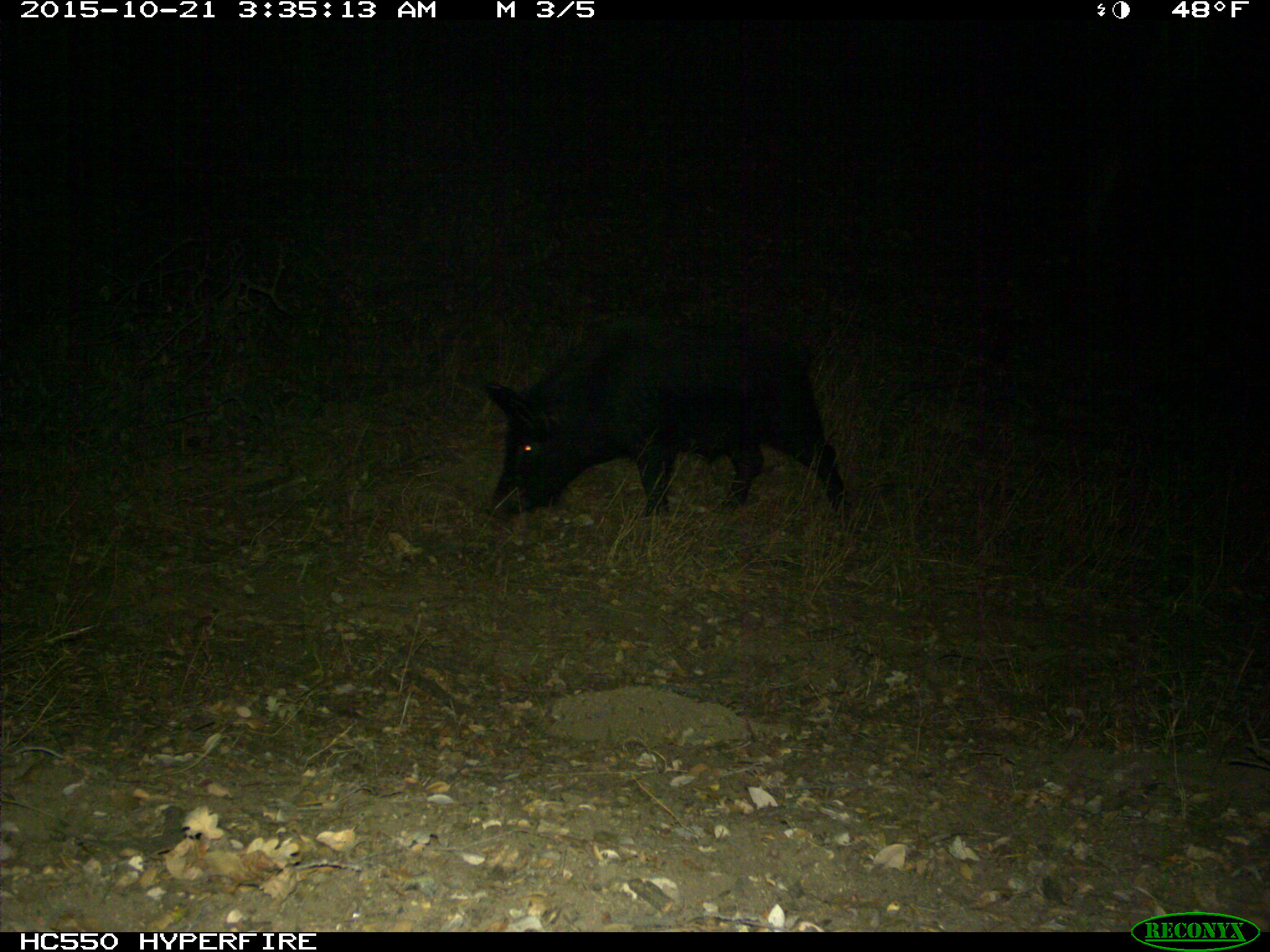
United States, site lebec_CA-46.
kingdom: Animalia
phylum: Chordata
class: Mammalia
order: Artiodactyla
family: Suidae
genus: Sus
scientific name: Sus scrofa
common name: wild boar